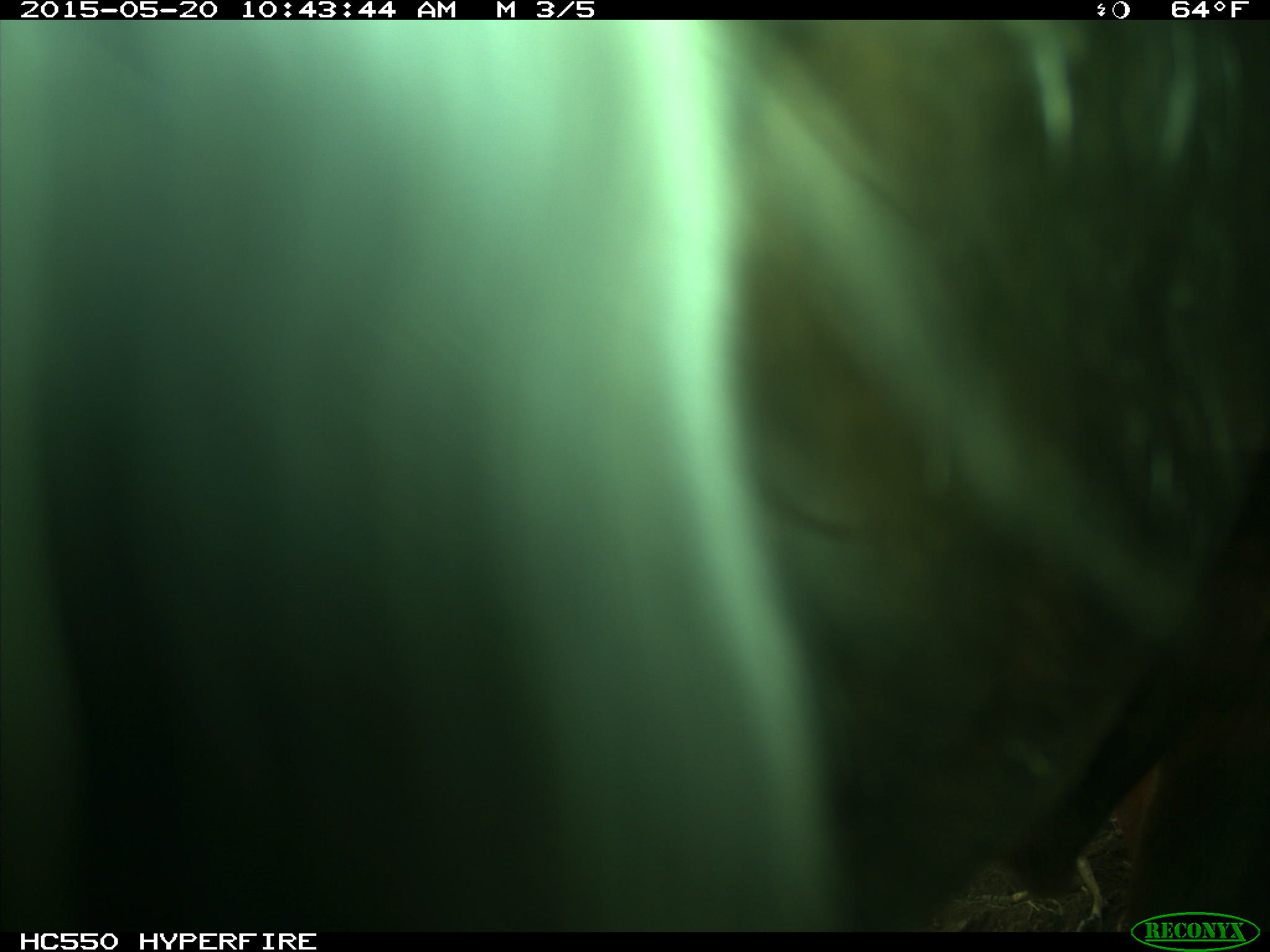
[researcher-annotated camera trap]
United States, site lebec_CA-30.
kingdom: Animalia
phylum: Chordata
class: Mammalia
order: Artiodactyla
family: Bovidae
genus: Bos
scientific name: Bos taurus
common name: domestic cow